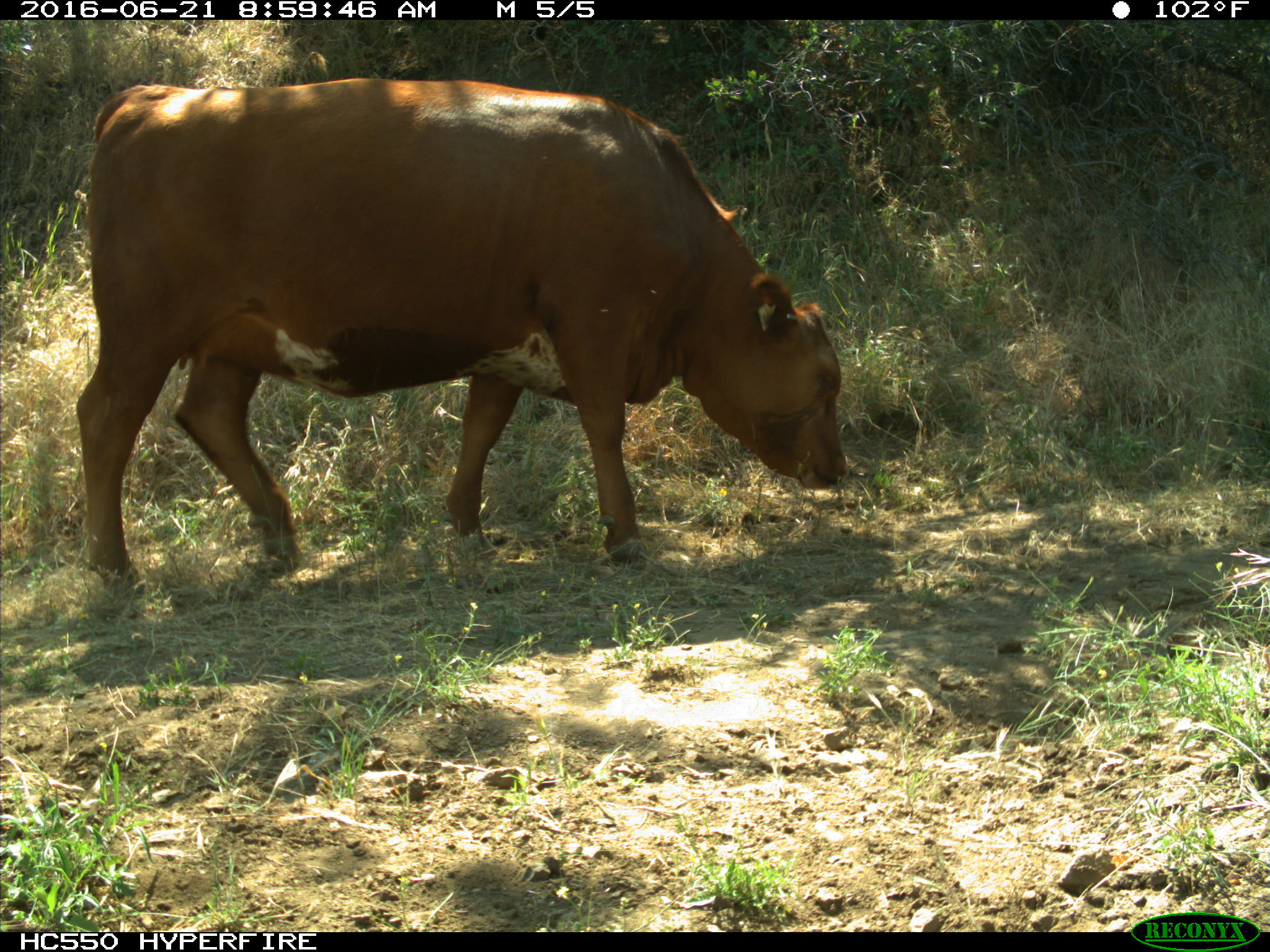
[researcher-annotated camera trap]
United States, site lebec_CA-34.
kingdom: Animalia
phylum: Chordata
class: Mammalia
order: Artiodactyla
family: Bovidae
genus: Bos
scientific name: Bos taurus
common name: domestic cow